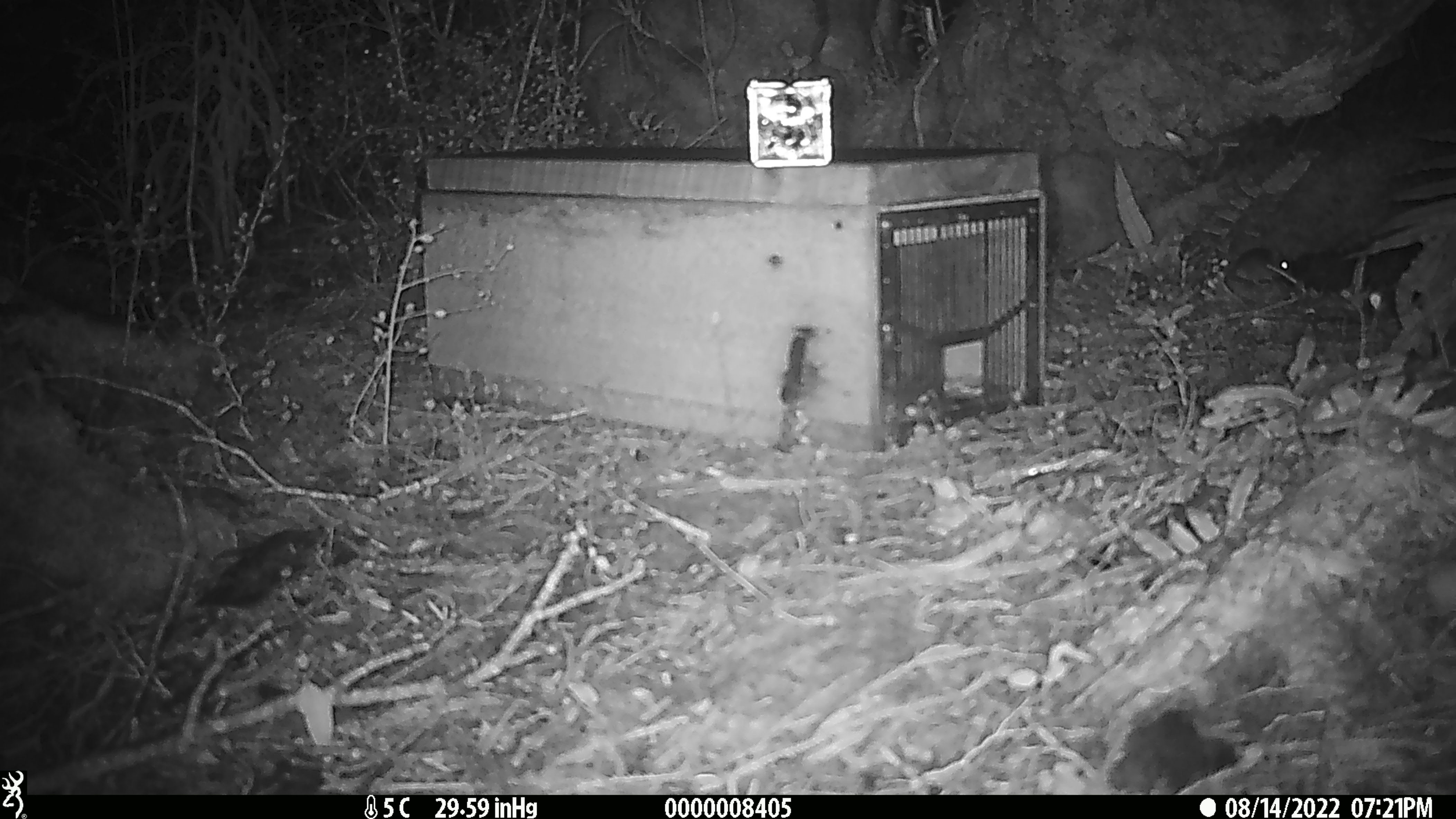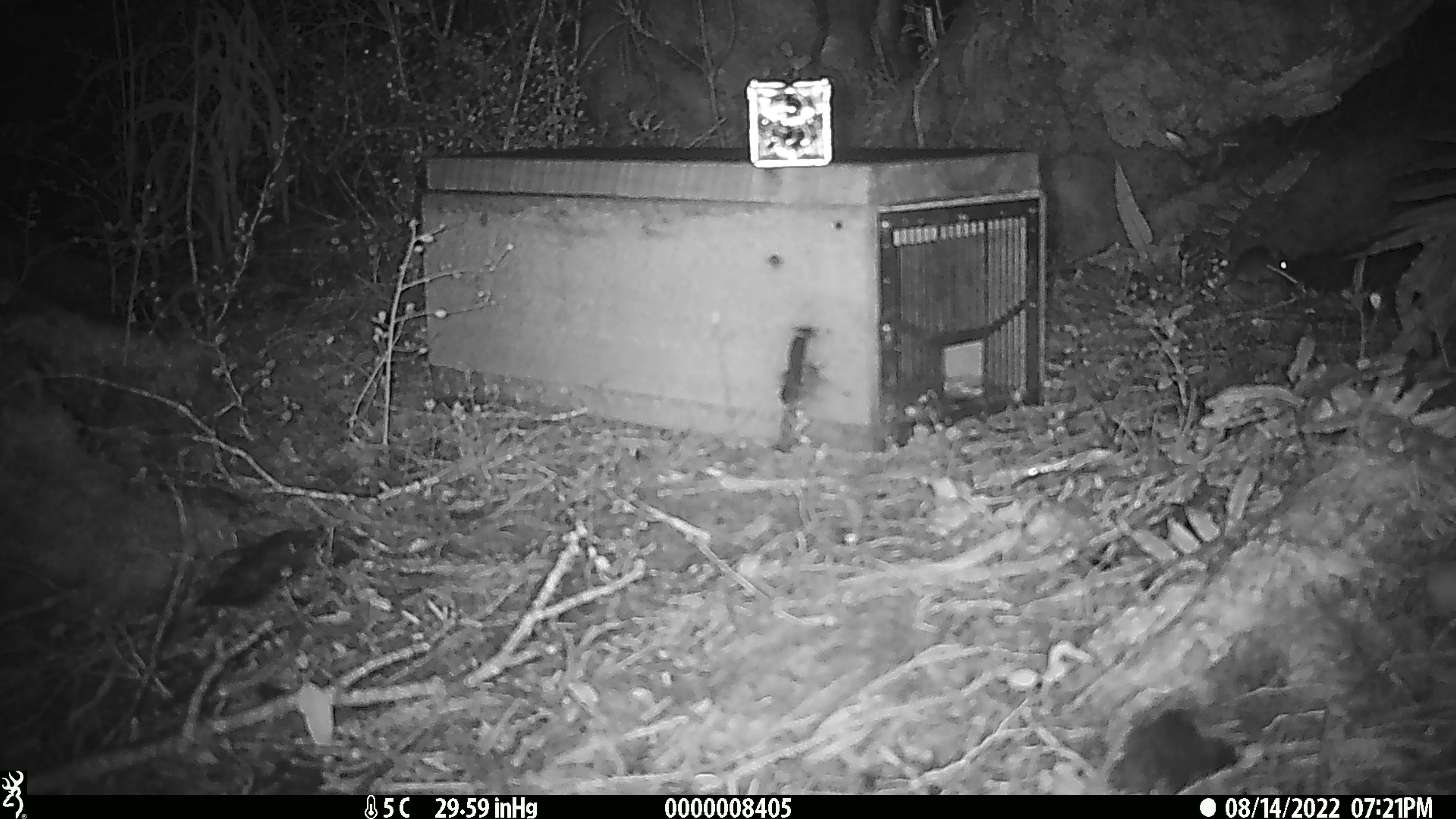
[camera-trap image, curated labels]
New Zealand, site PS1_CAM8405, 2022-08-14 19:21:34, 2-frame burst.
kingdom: Animalia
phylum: Chordata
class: Mammalia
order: Rodentia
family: Muridae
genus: Mus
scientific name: Mus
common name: mouse